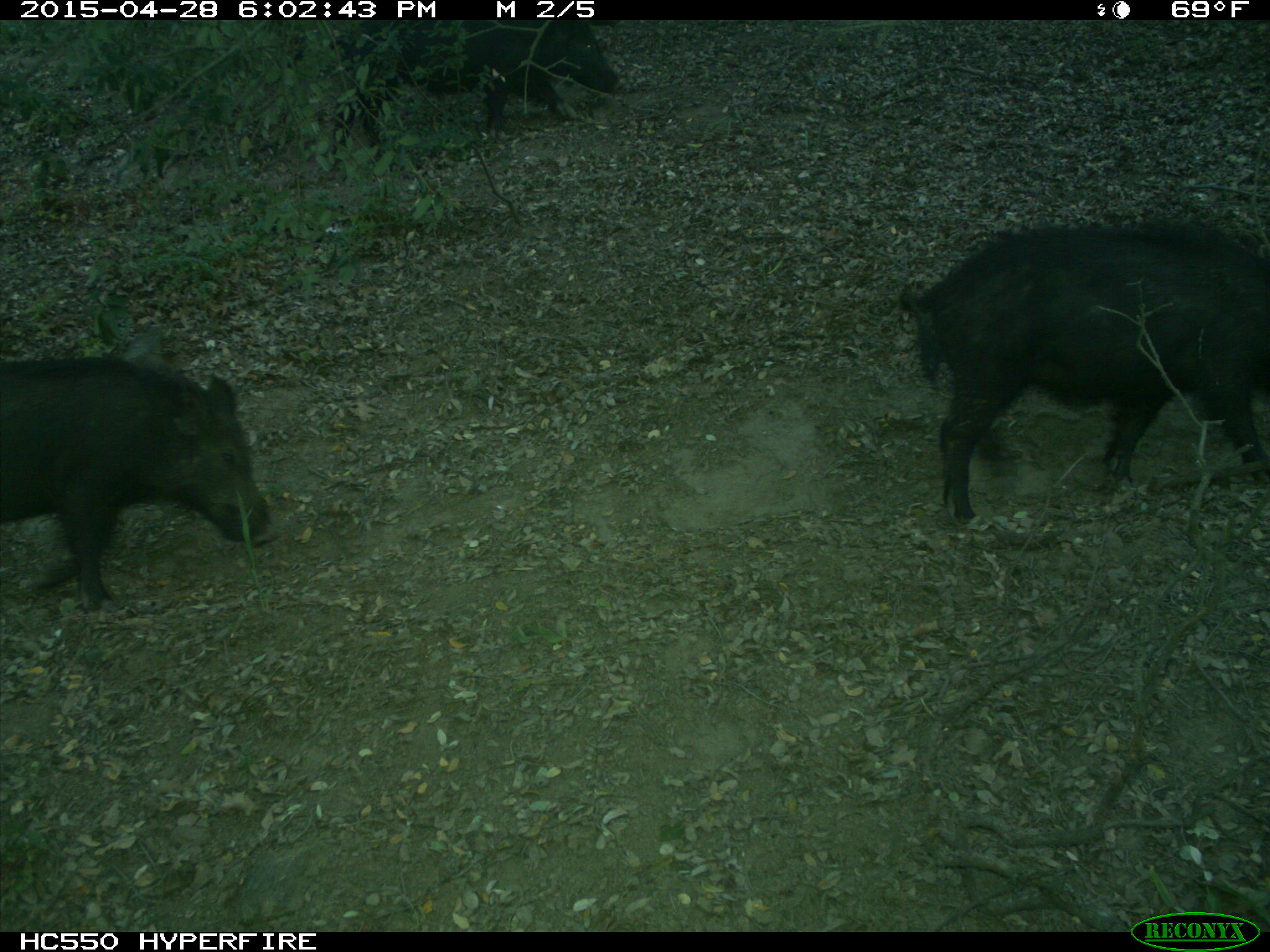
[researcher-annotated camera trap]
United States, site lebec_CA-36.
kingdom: Animalia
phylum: Chordata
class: Mammalia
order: Artiodactyla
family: Suidae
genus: Sus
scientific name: Sus scrofa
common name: wild boar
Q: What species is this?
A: Sus scrofa (wild boar).